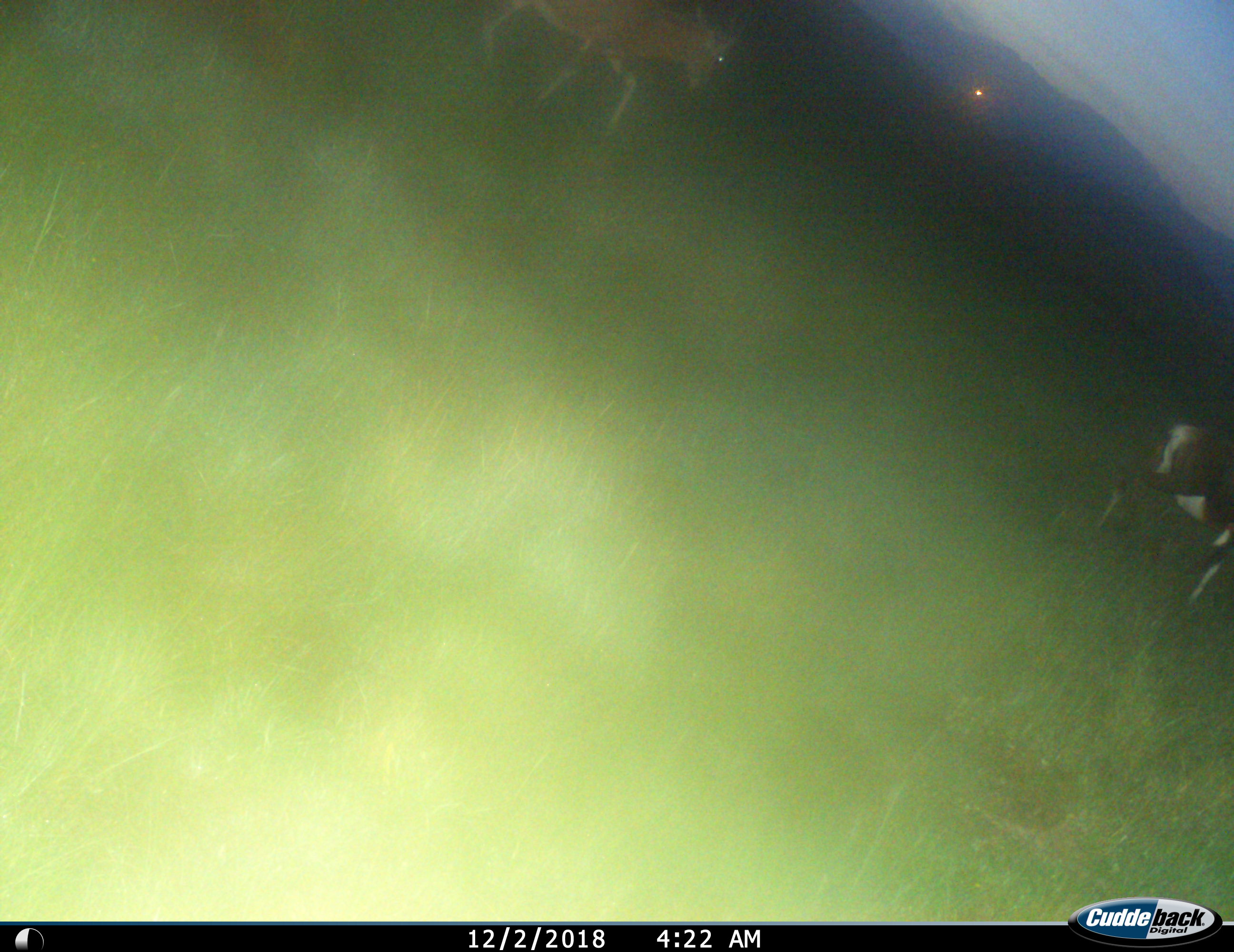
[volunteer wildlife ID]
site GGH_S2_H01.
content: unidentified animal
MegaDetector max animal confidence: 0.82